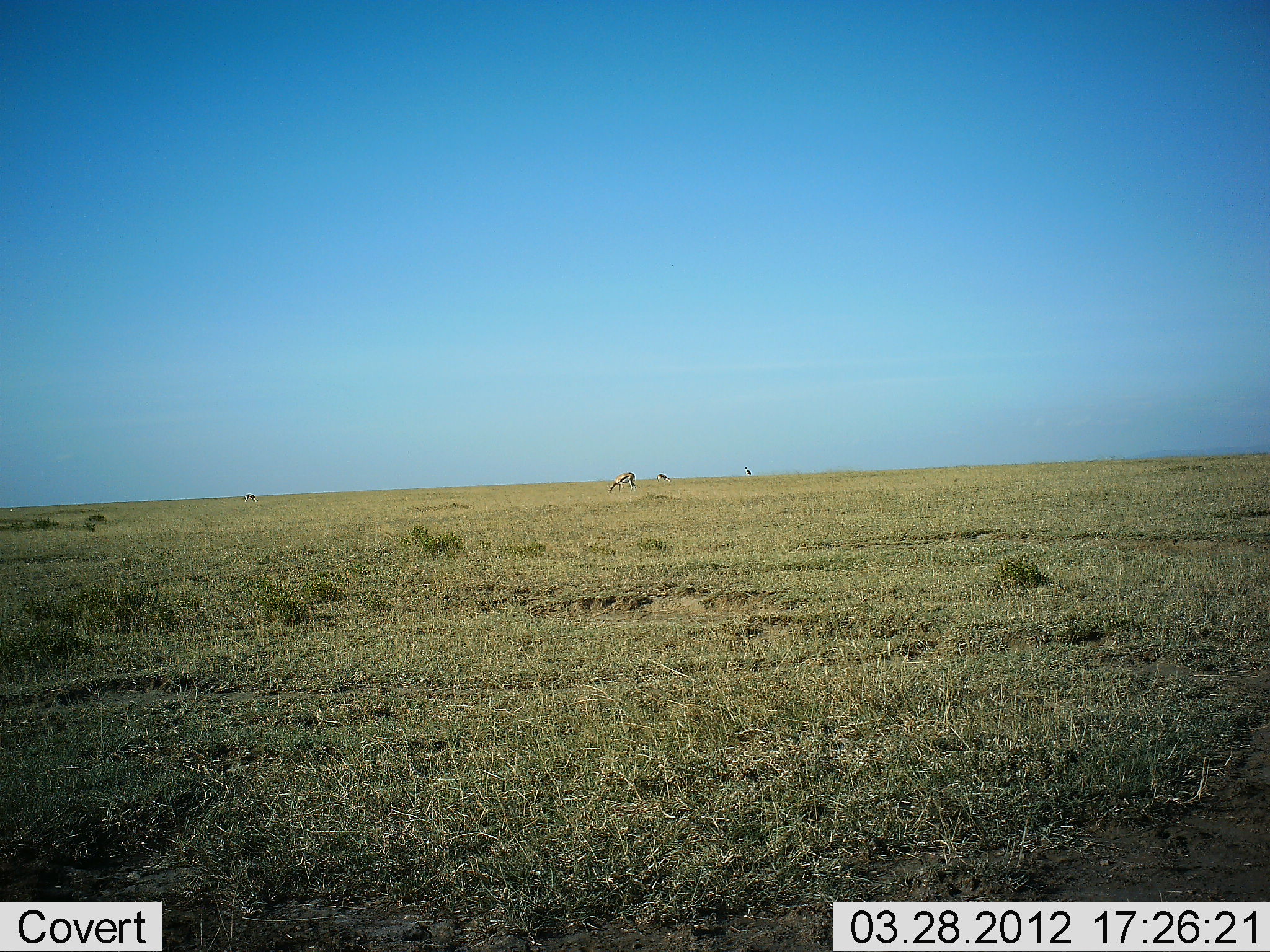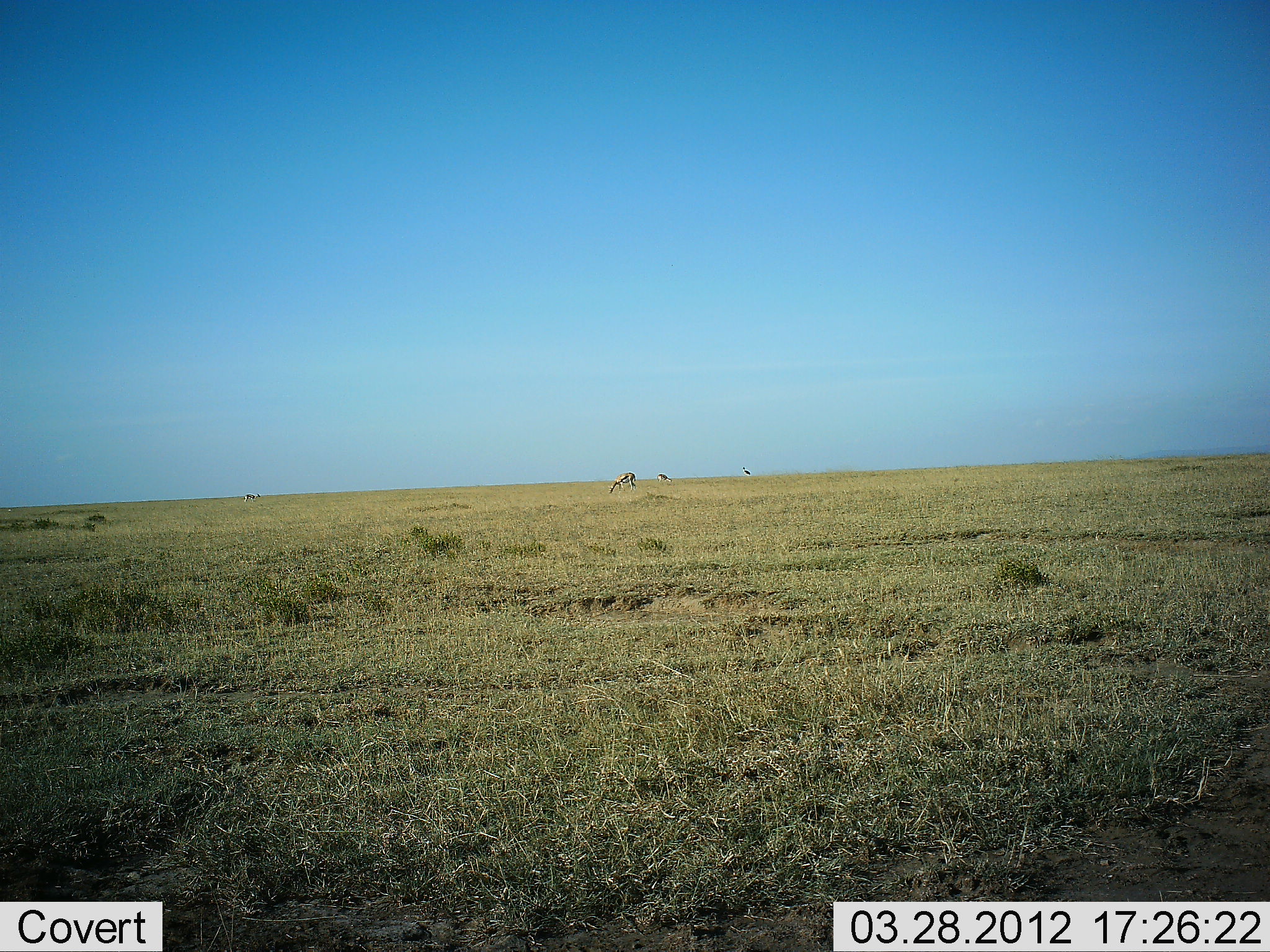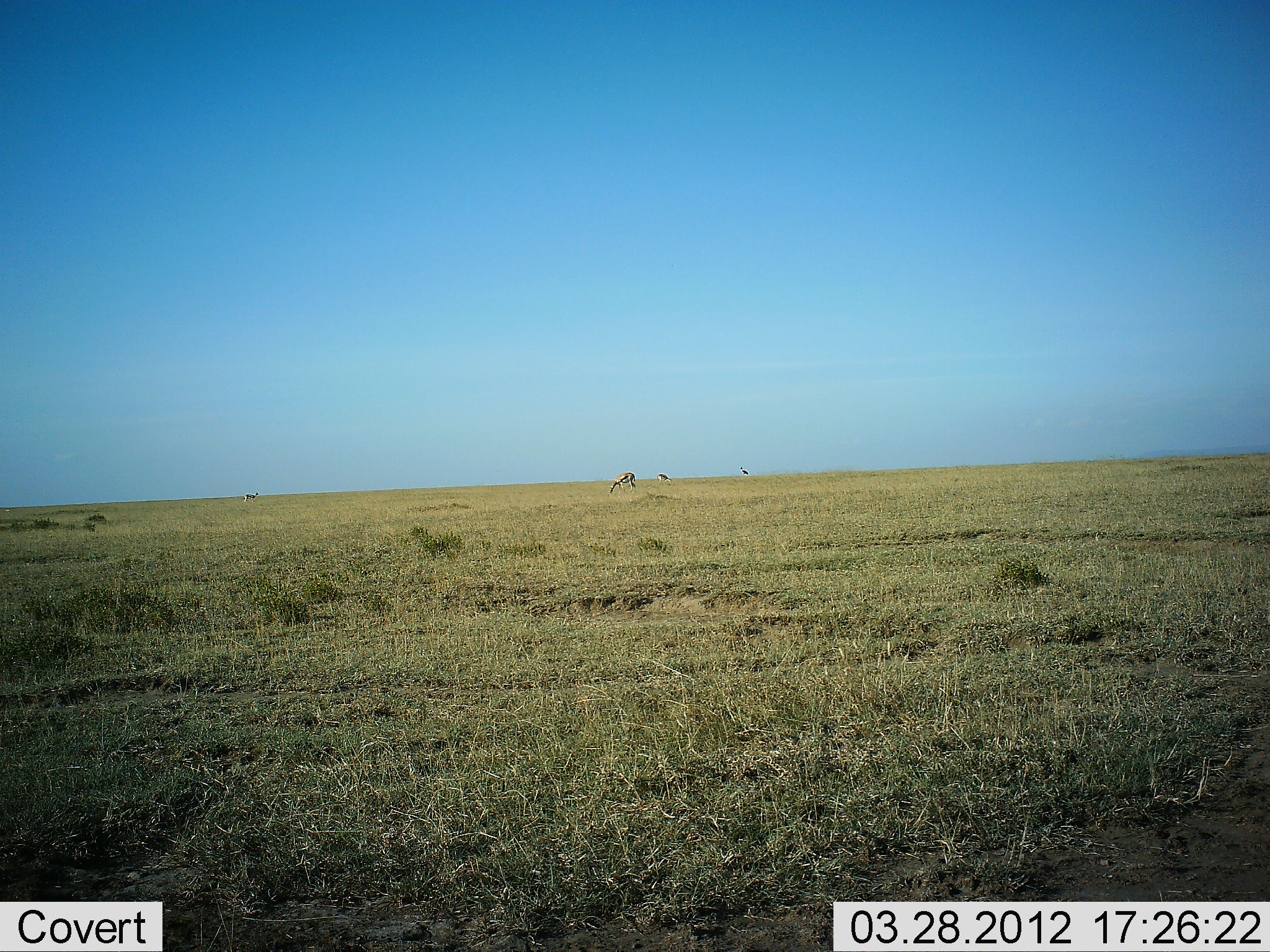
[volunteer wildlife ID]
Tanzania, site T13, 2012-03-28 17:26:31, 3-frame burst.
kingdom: Animalia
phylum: Chordata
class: Mammalia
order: Artiodactyla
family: Bovidae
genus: Eudorcas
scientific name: Eudorcas thomsonii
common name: thomson's gazelle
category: gazellethomsons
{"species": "gazellethomsons (thomson's gazelle) (Eudorcas thomsonii)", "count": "3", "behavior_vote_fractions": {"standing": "20%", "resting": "0%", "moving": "10%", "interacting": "0%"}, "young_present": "0%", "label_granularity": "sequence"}